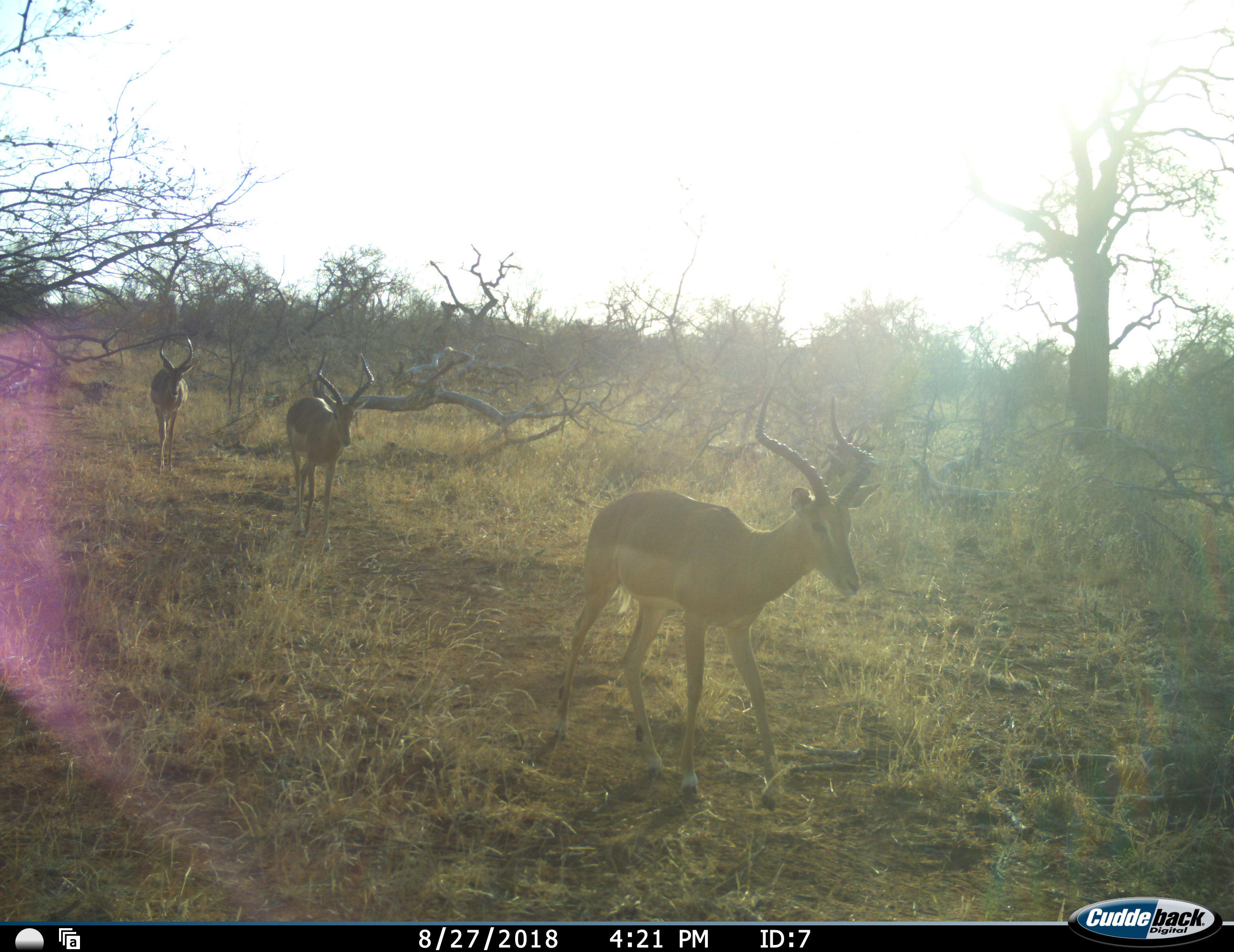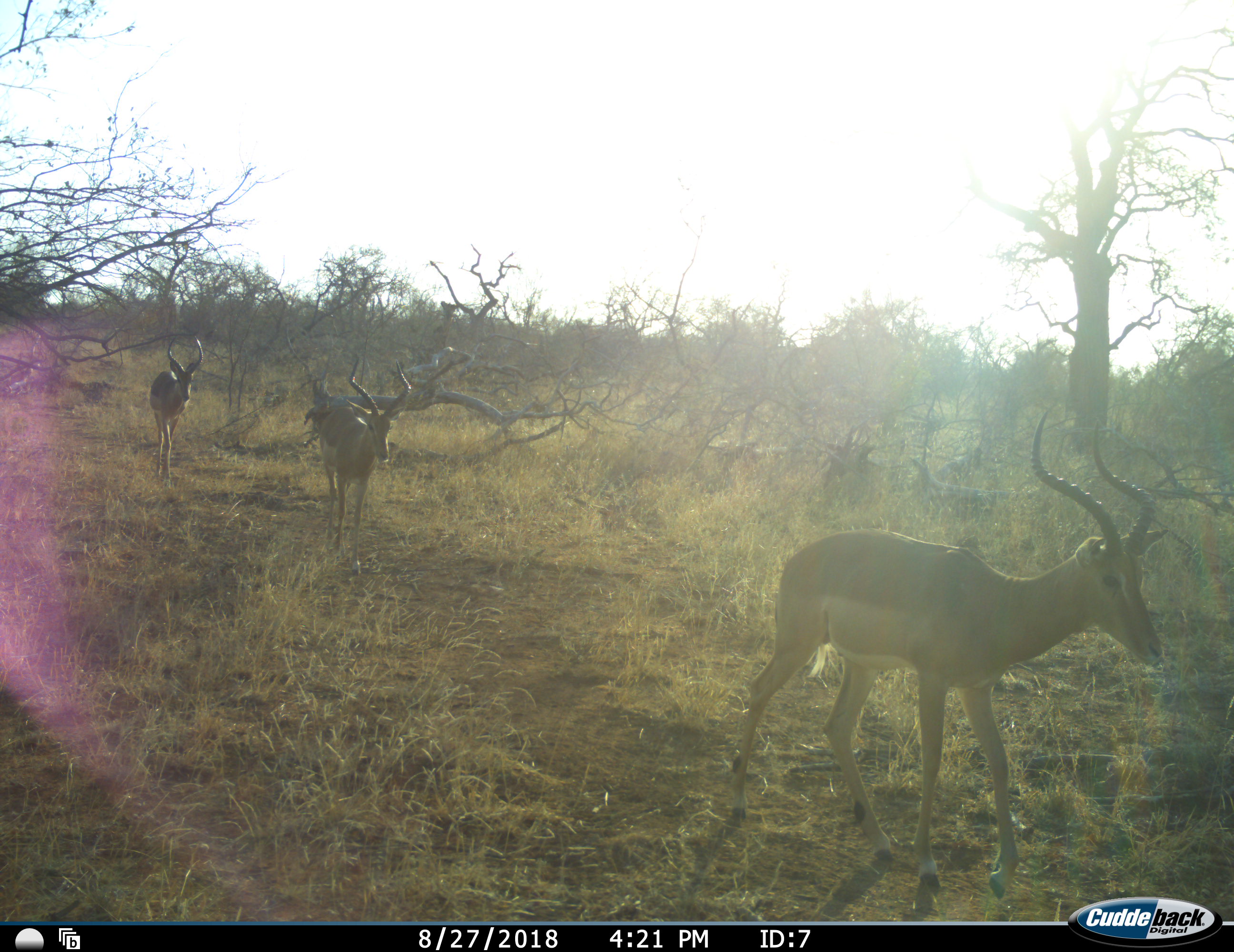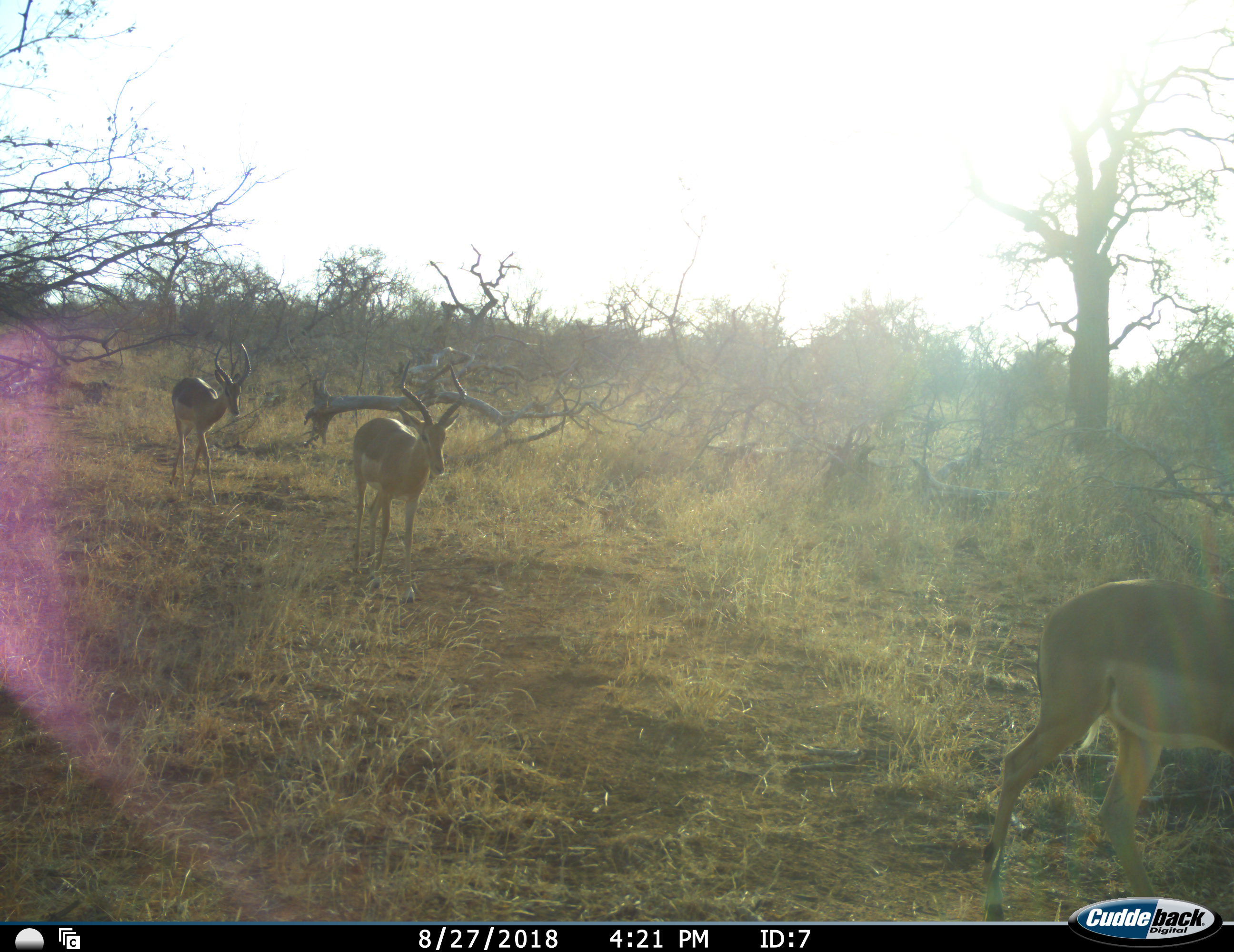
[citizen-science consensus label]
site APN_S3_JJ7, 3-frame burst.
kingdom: Animalia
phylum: Chordata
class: Mammalia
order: Artiodactyla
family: Bovidae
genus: Aepyceros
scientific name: Aepyceros melampus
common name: impala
Impala (Aepyceros melampus), count 3. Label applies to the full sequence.